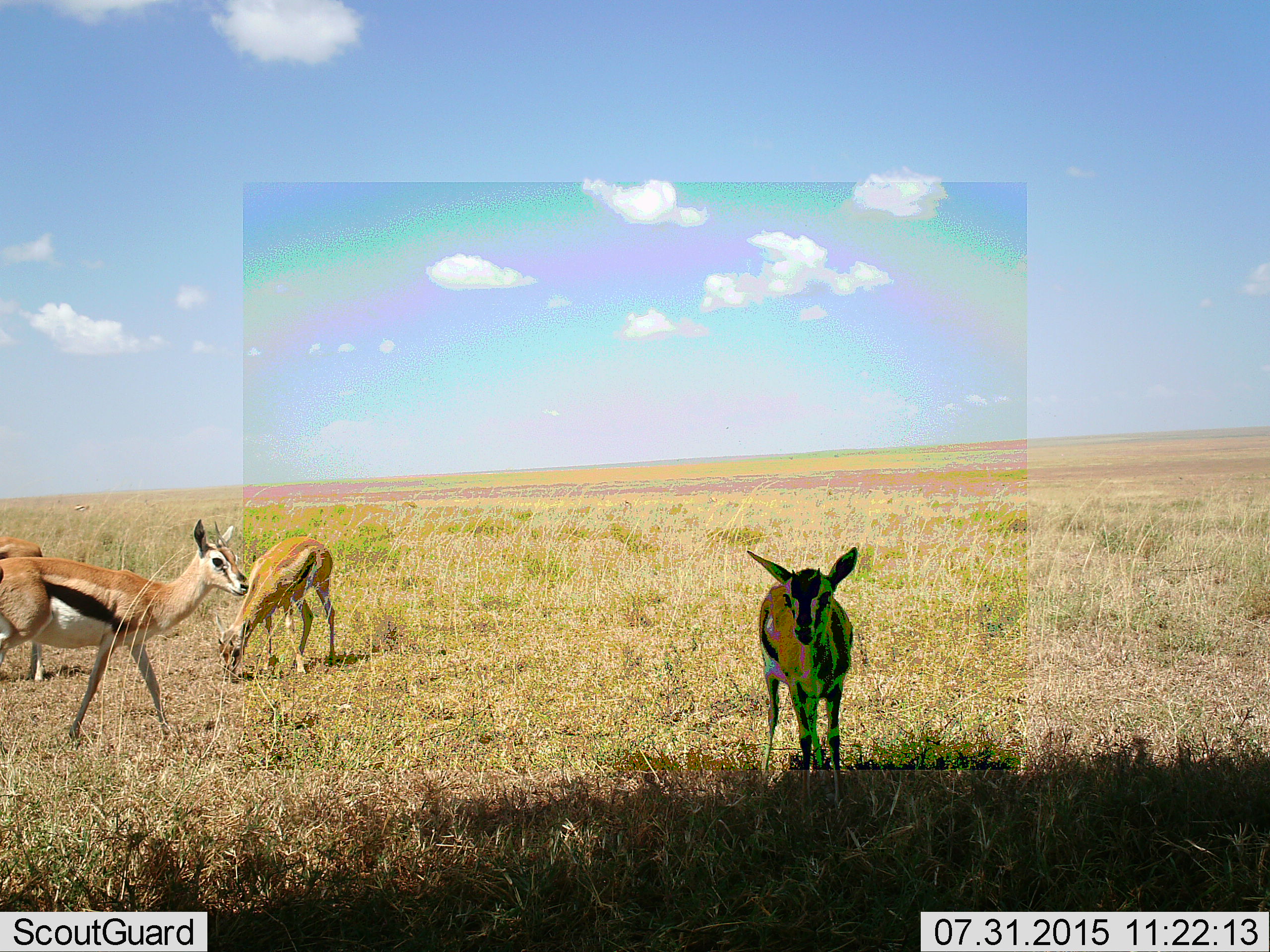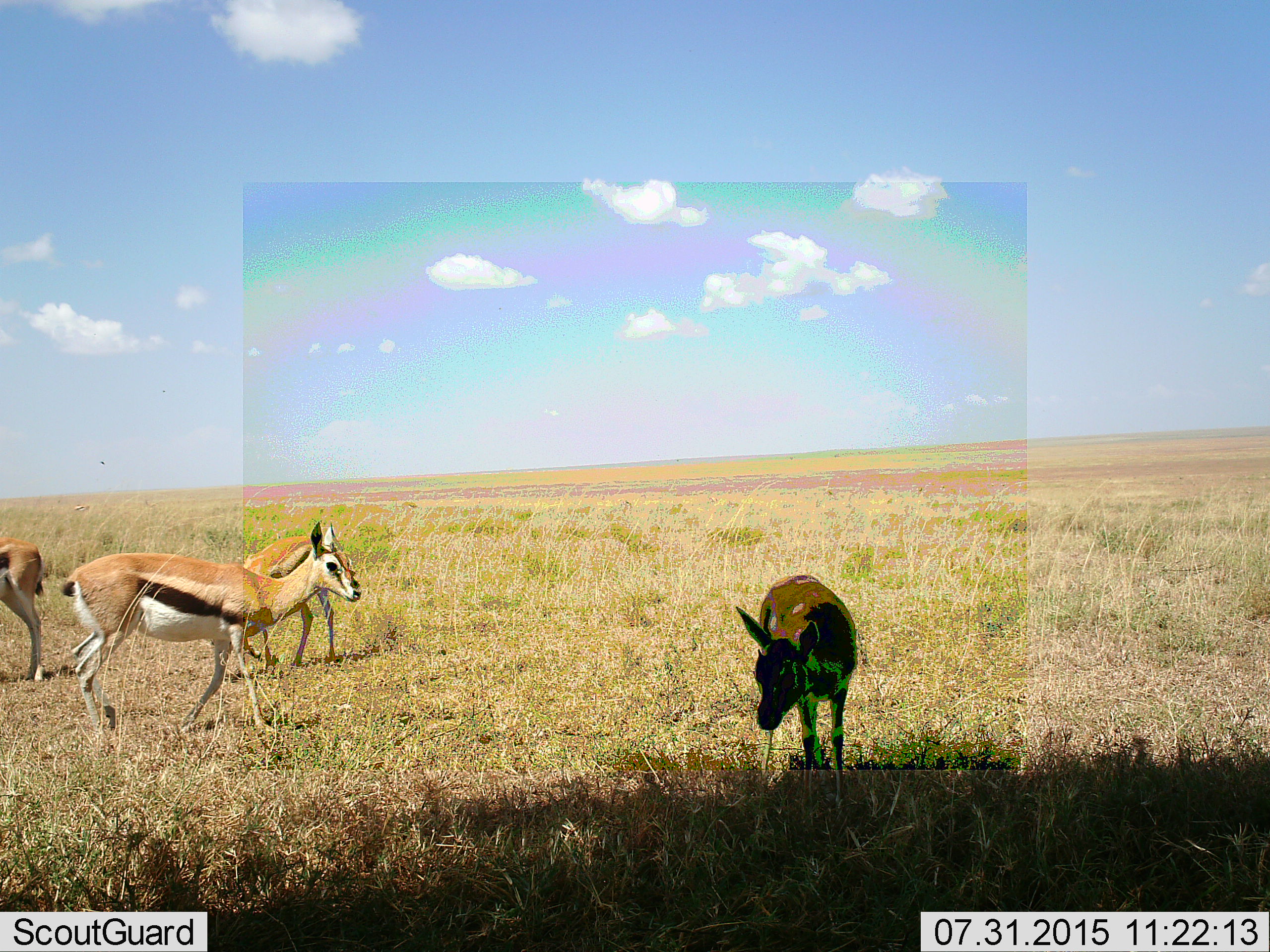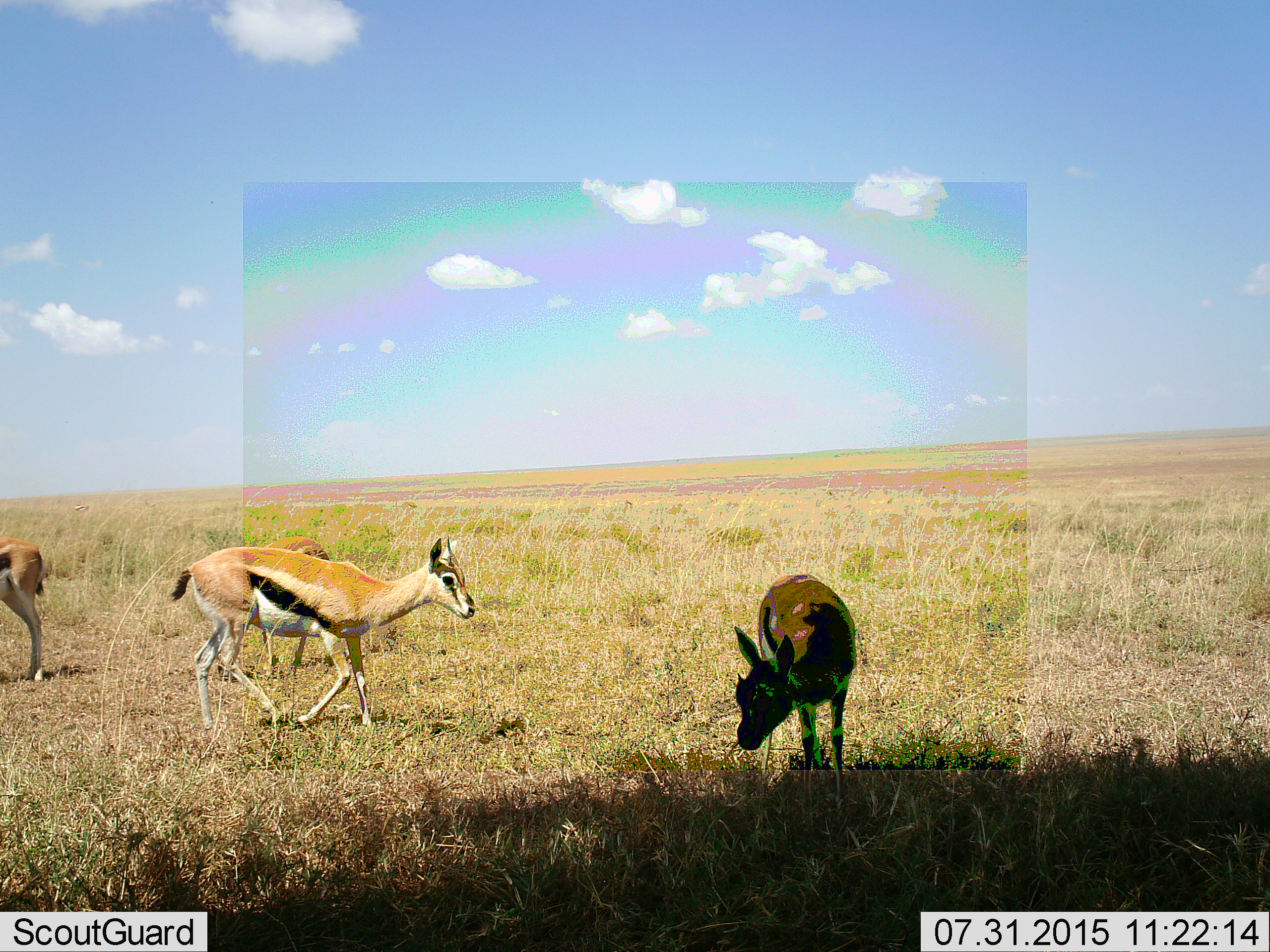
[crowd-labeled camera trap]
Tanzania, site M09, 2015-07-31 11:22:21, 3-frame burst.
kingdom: Animalia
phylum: Chordata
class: Mammalia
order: Artiodactyla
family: Bovidae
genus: Eudorcas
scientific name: Eudorcas thomsonii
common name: thomson's gazelle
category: gazellethomsons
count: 4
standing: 89%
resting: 0%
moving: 89%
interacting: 0%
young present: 44%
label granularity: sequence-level